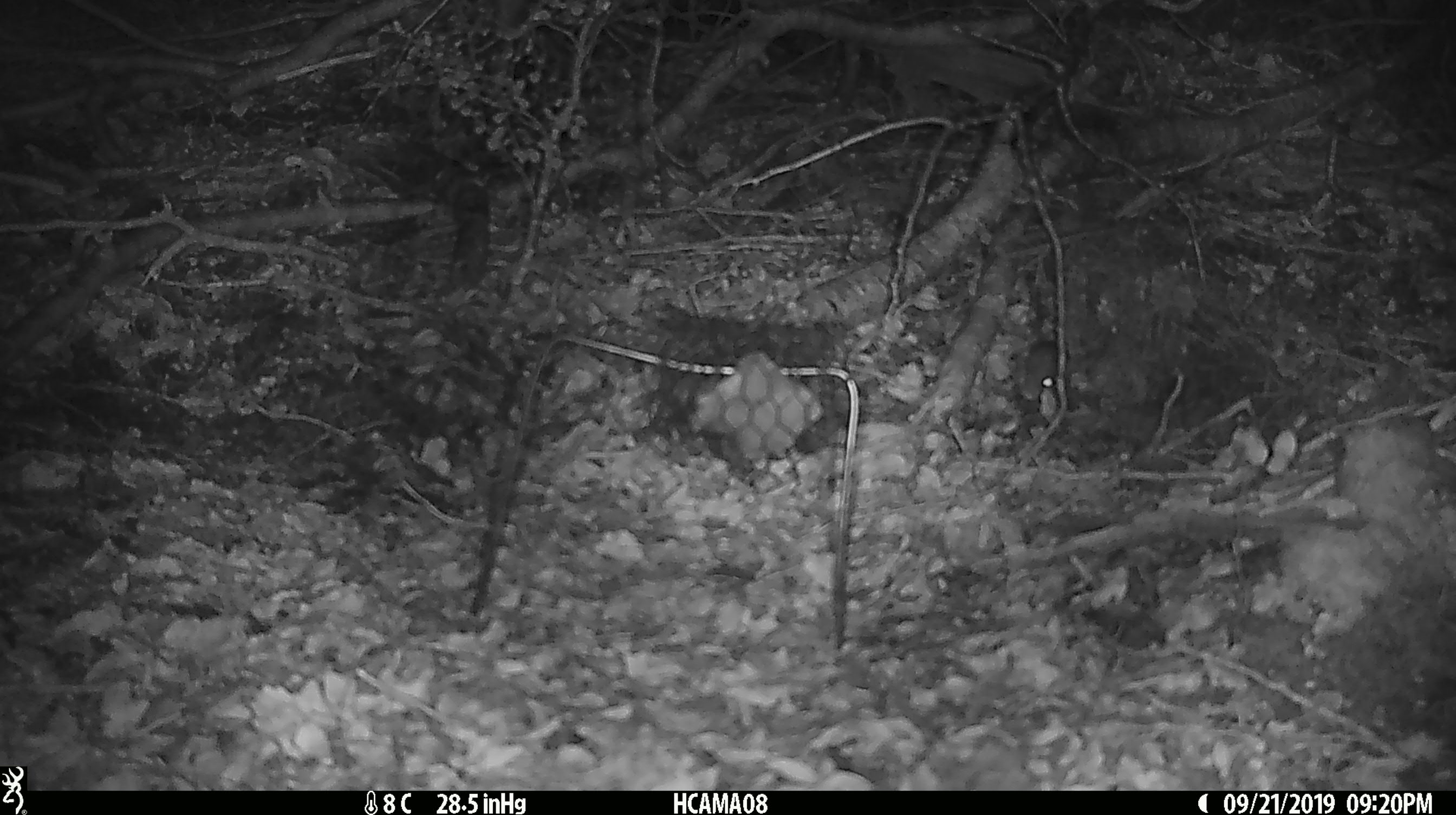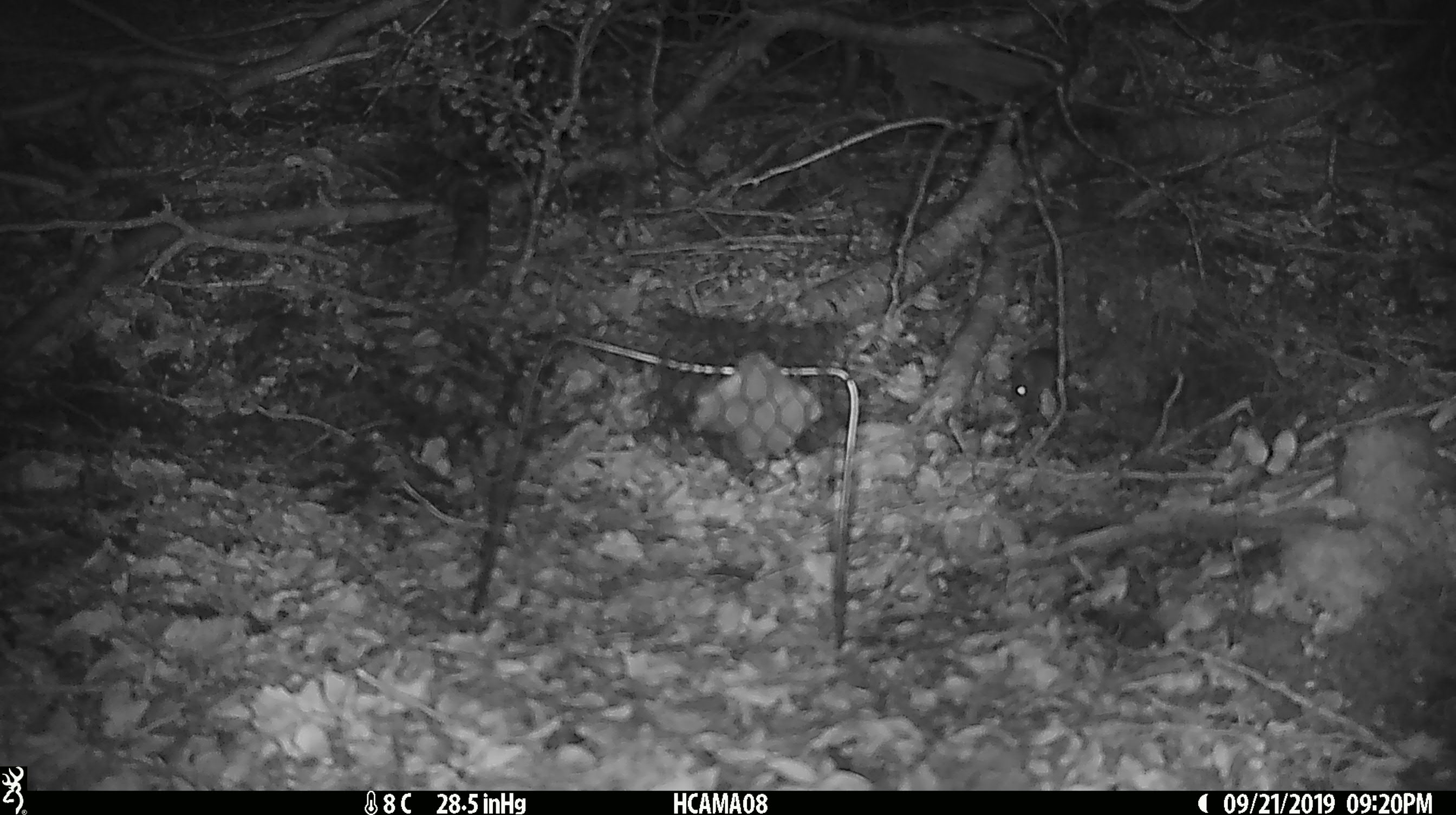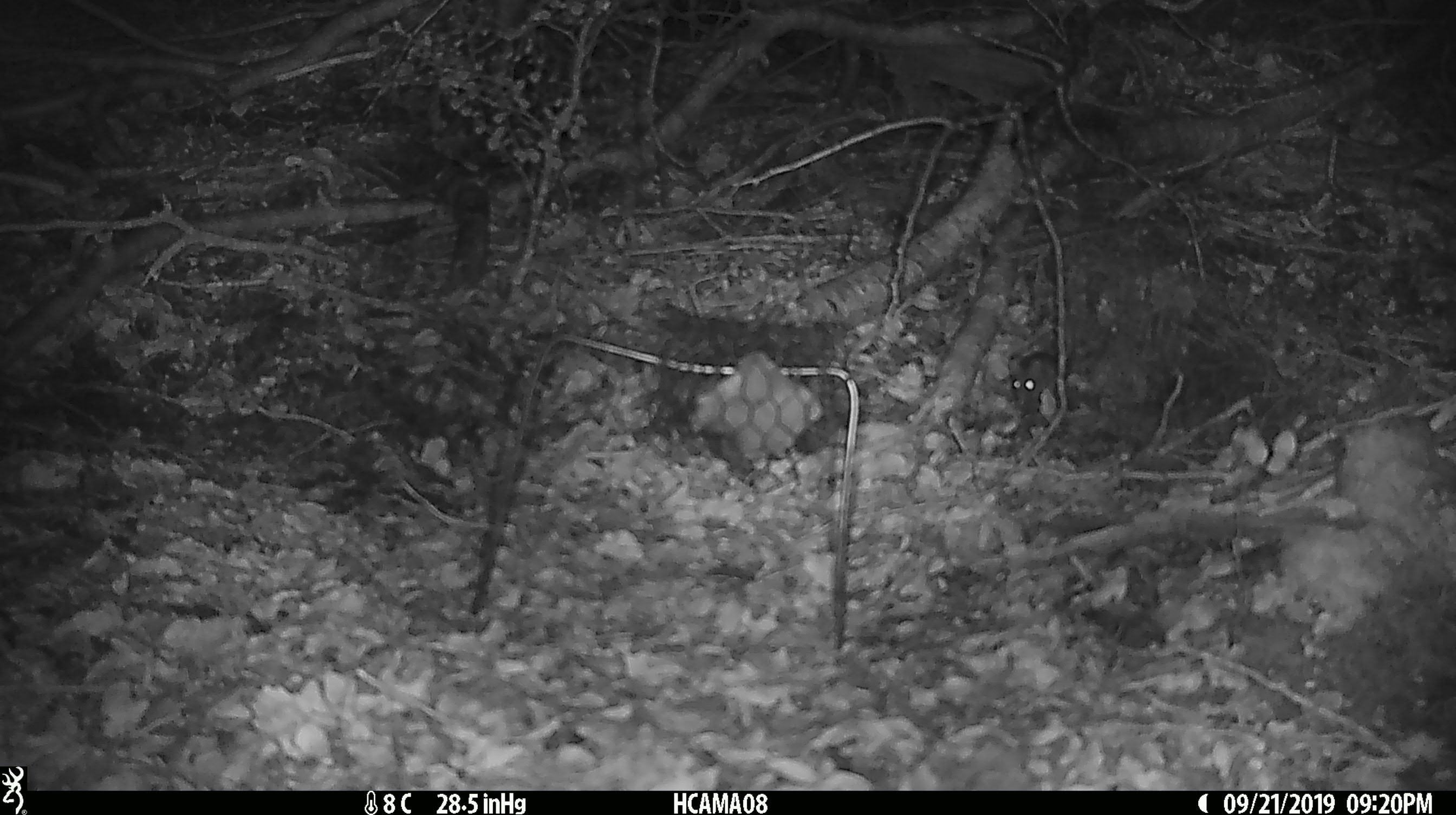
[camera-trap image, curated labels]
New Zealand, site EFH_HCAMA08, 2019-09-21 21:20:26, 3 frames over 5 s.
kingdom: Animalia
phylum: Chordata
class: Mammalia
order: Rodentia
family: Muridae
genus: Mus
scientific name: Mus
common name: mouse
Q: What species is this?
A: Mouse (Mus).